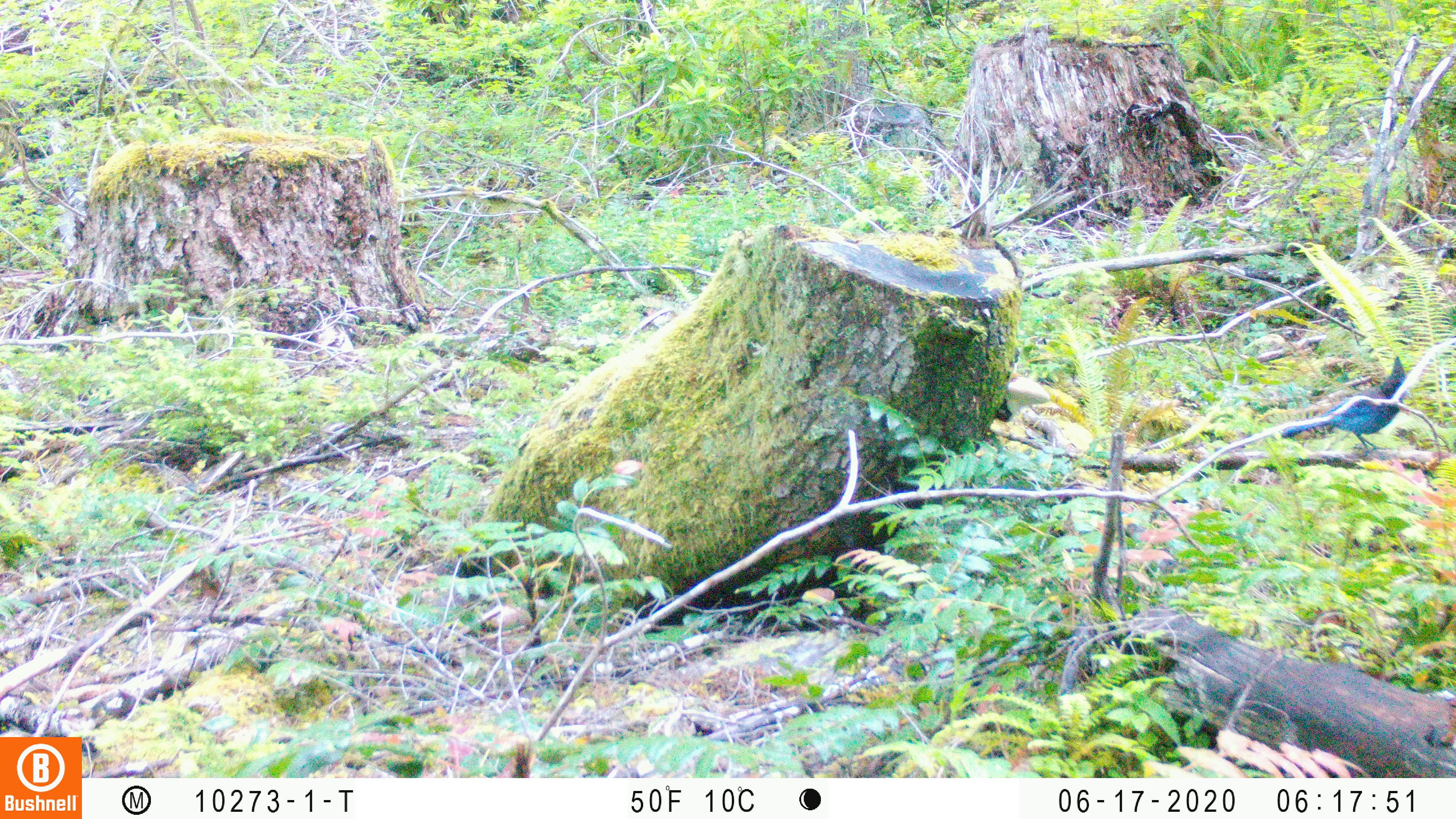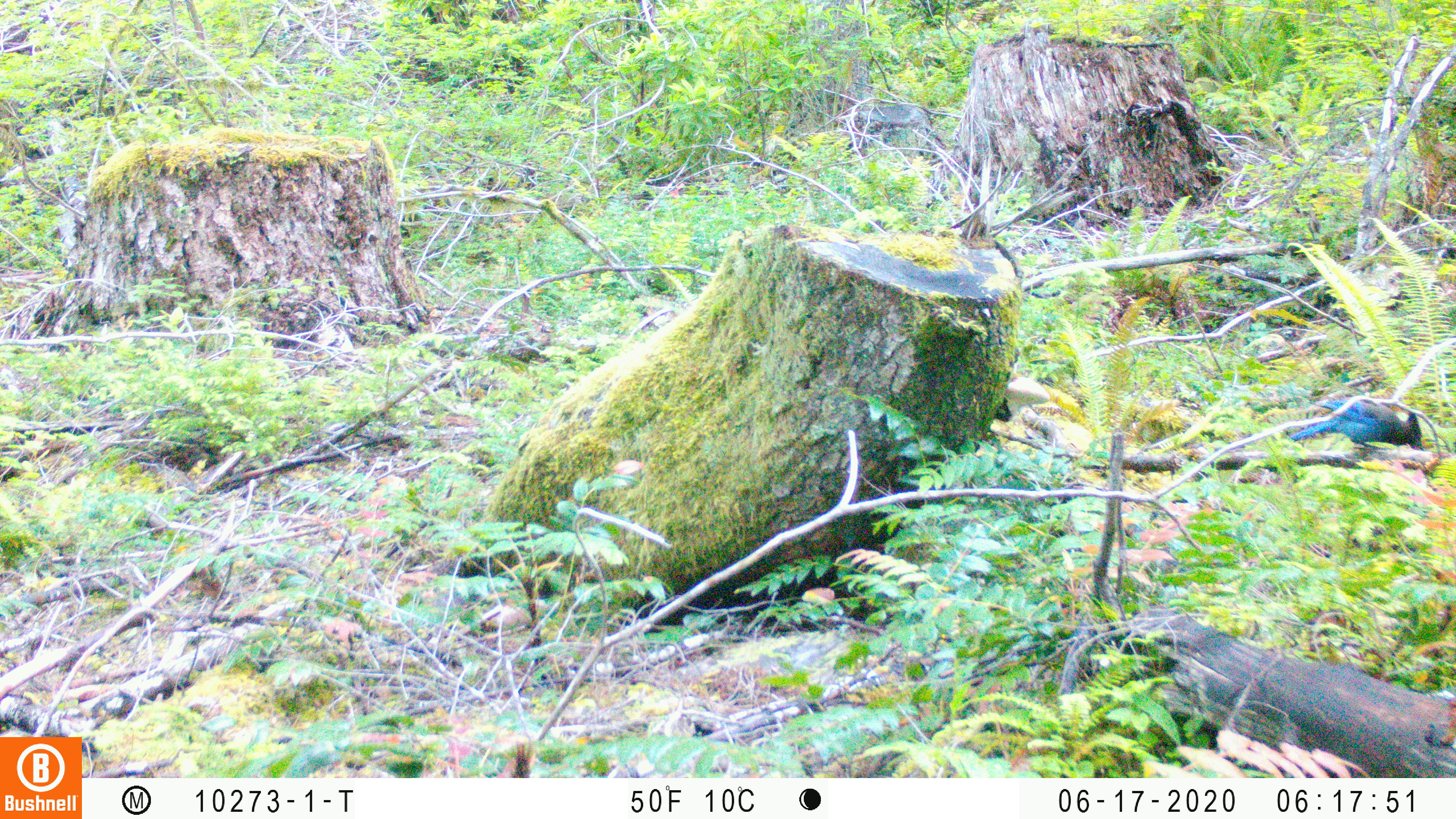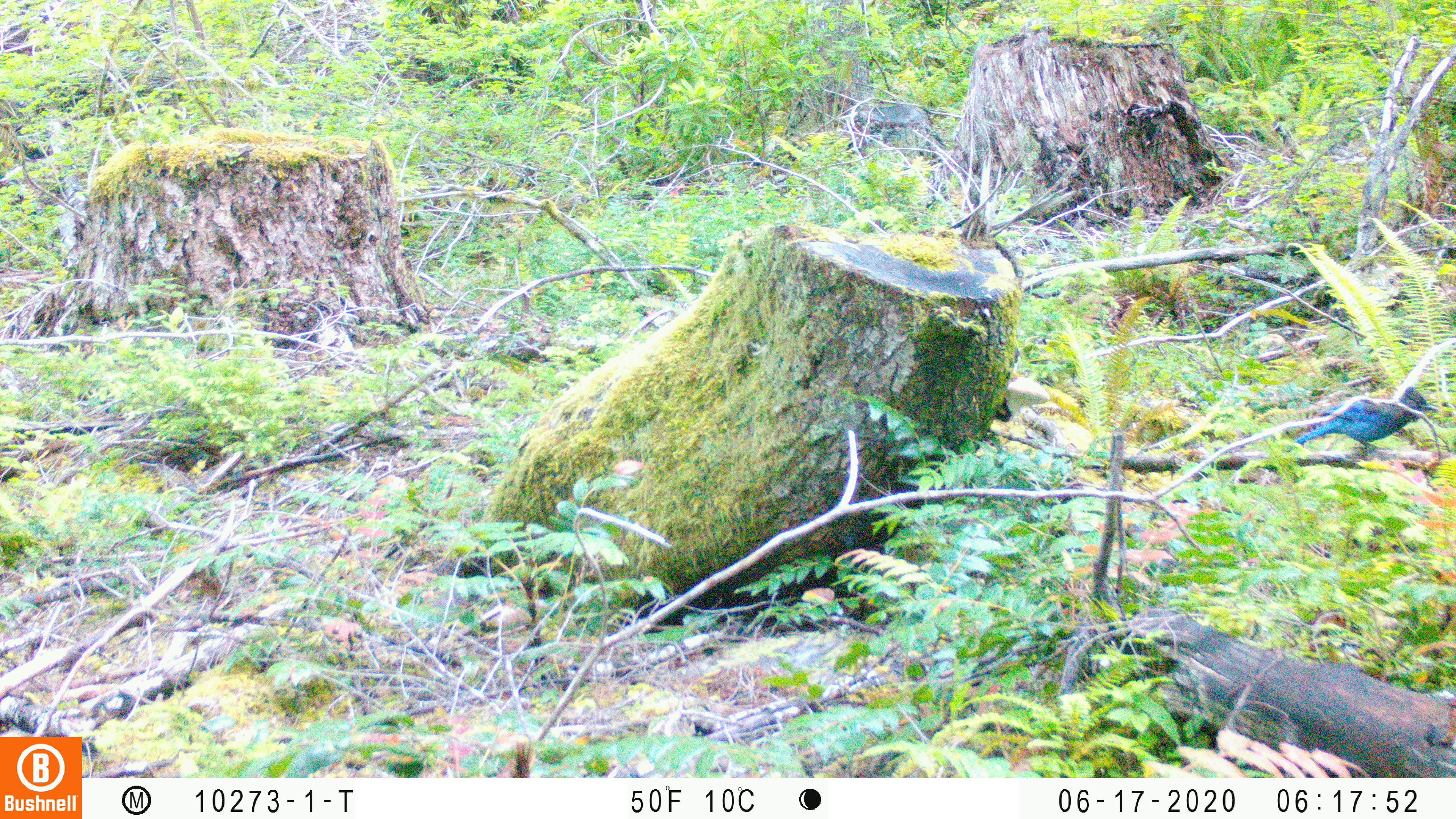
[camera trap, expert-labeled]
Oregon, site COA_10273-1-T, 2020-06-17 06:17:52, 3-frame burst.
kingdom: Animalia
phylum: Chordata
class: Aves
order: Passeriformes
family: Corvidae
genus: Cyanocitta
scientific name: Cyanocitta stelleri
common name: steller's jay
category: stellers jay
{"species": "stellers jay (steller's jay) (Cyanocitta stelleri)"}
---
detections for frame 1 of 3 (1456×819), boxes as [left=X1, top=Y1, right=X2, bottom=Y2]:
stellers jay: [left=1279, top=356, right=1407, bottom=445]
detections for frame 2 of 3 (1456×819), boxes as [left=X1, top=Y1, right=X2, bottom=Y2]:
stellers jay: [left=1285, top=395, right=1423, bottom=452]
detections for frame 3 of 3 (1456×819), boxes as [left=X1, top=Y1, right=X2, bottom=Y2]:
stellers jay: [left=1291, top=387, right=1441, bottom=450]